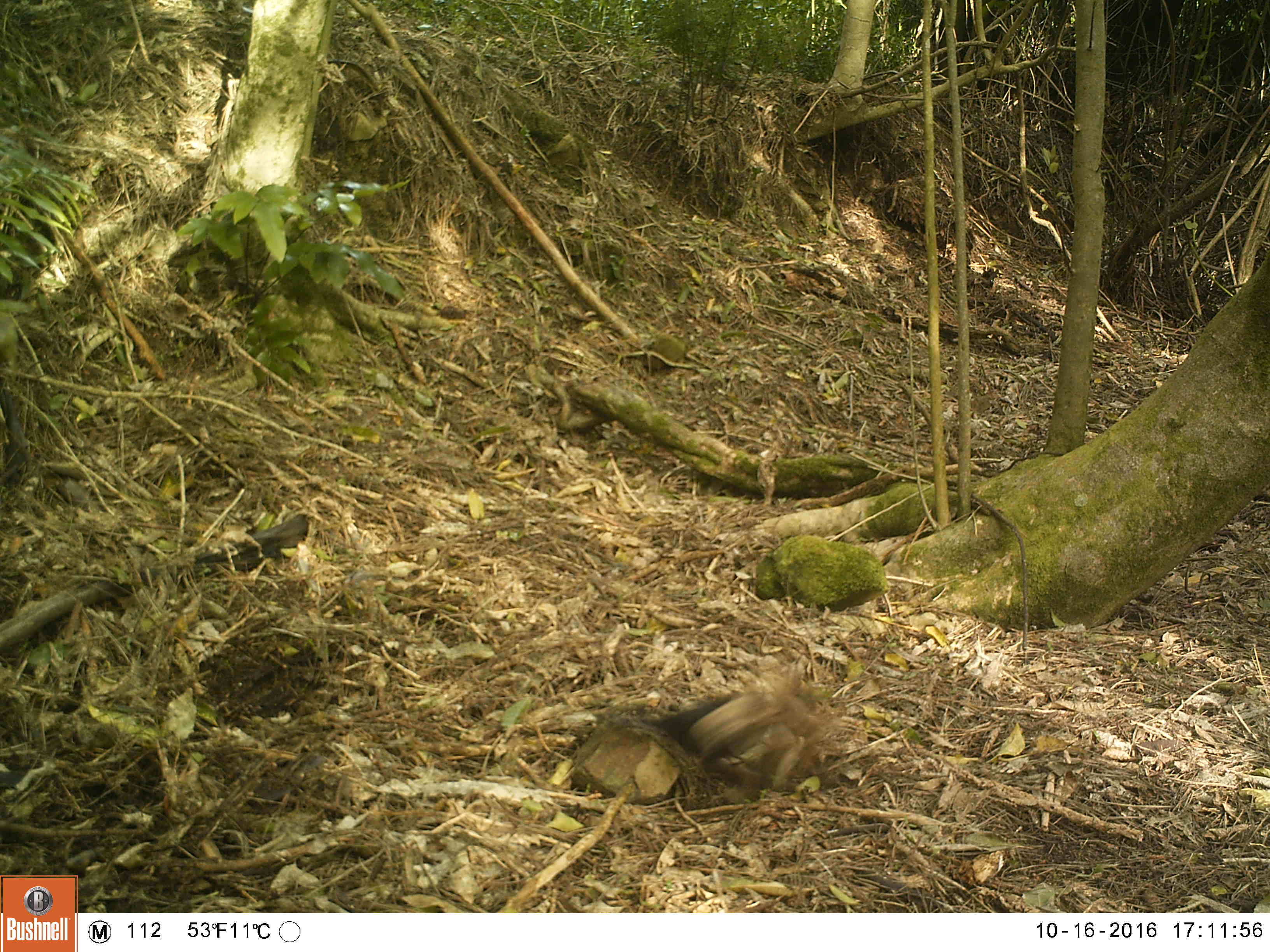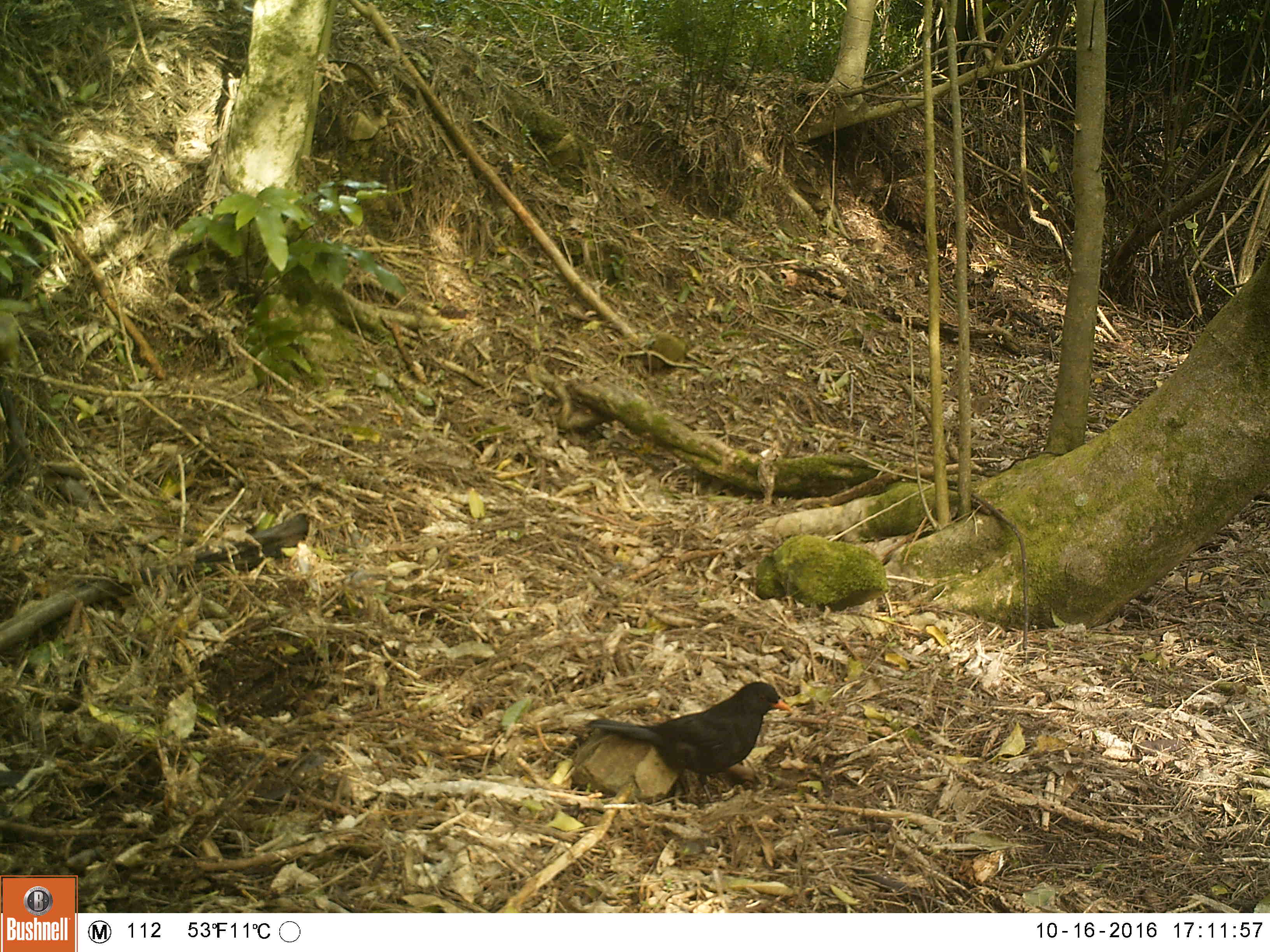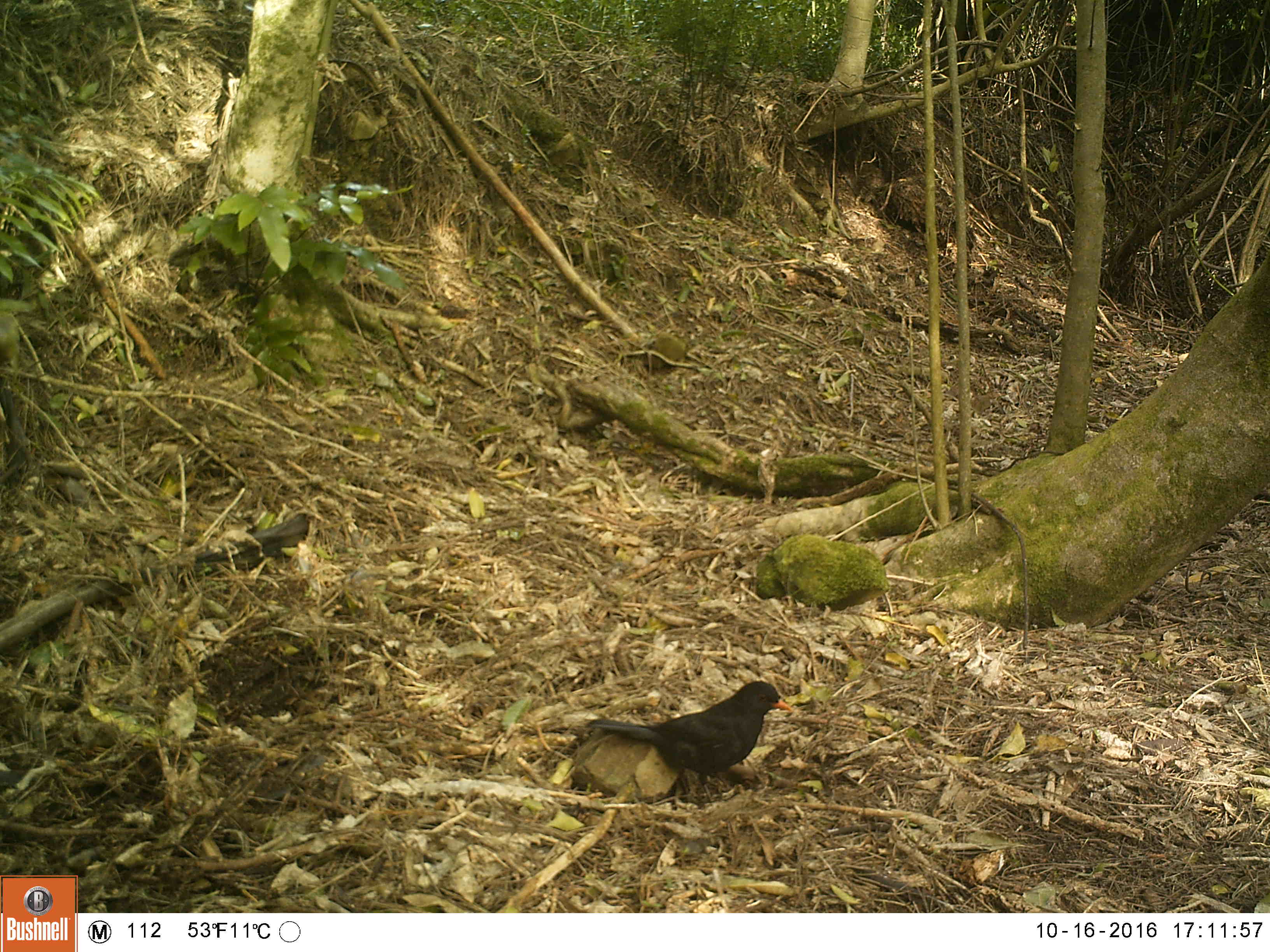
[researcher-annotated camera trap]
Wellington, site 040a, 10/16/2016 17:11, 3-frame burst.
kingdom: Animalia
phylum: Chordata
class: Aves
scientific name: Aves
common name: bird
Bird (Aves).